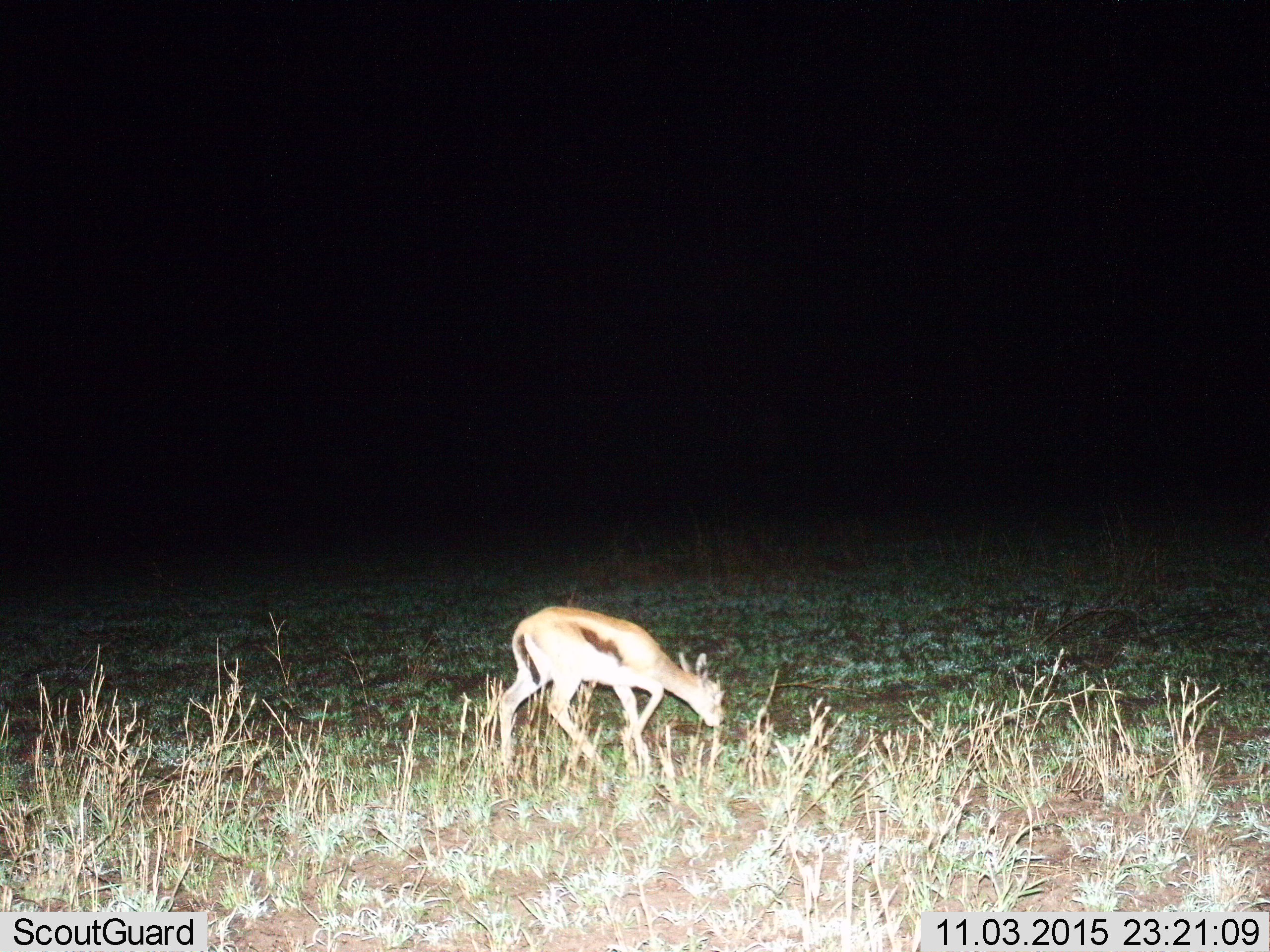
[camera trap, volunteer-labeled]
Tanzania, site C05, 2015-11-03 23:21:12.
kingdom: Animalia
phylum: Chordata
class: Mammalia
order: Artiodactyla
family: Bovidae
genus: Eudorcas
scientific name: Eudorcas thomsonii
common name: thomson's gazelle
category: gazellethomsons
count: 1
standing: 25%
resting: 0%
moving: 31%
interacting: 0%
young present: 31%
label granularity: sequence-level